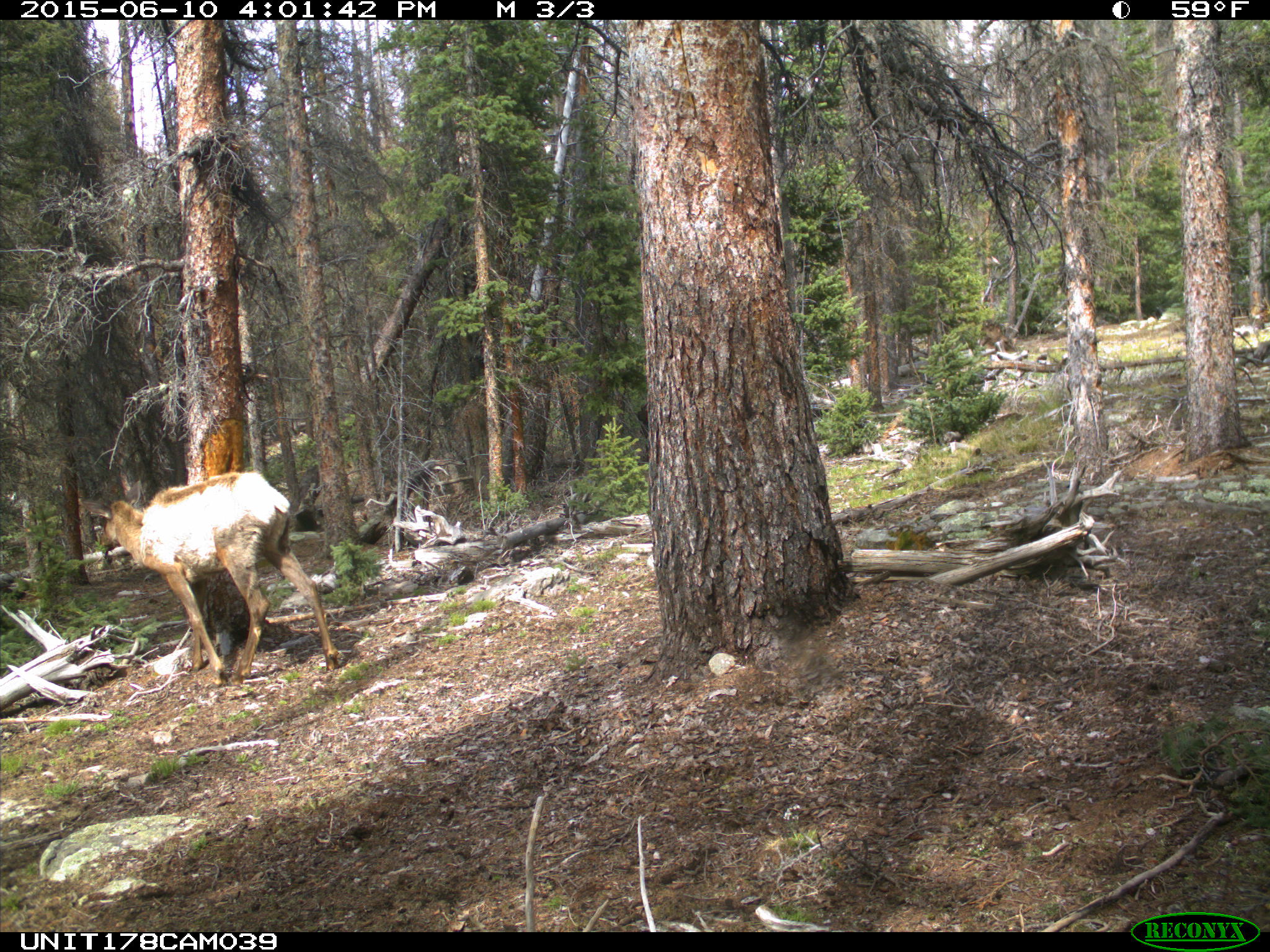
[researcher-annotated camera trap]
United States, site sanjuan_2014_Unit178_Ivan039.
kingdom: Animalia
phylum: Chordata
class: Mammalia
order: Artiodactyla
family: Cervidae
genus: Cervus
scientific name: Cervus elaphus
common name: red deer